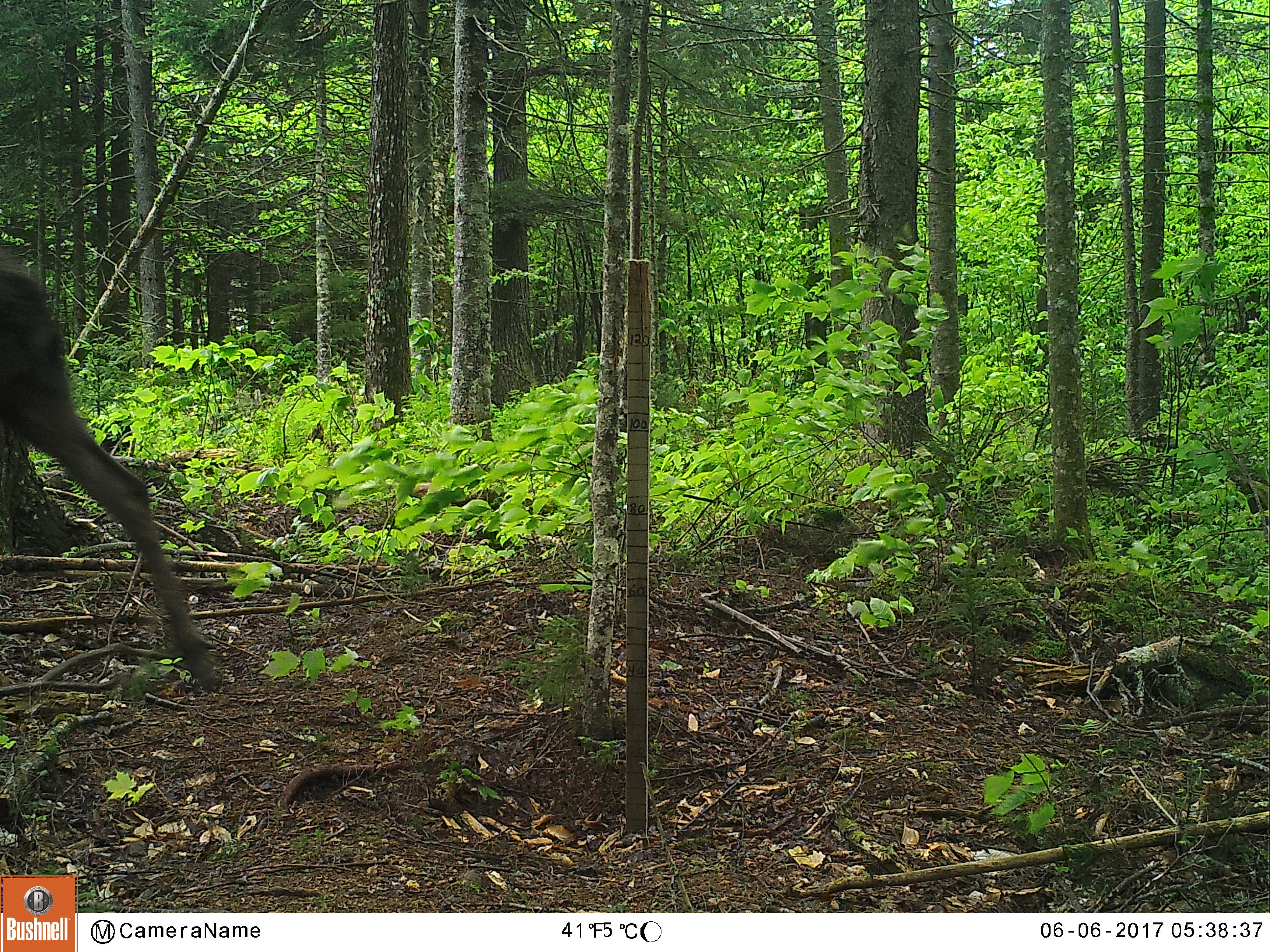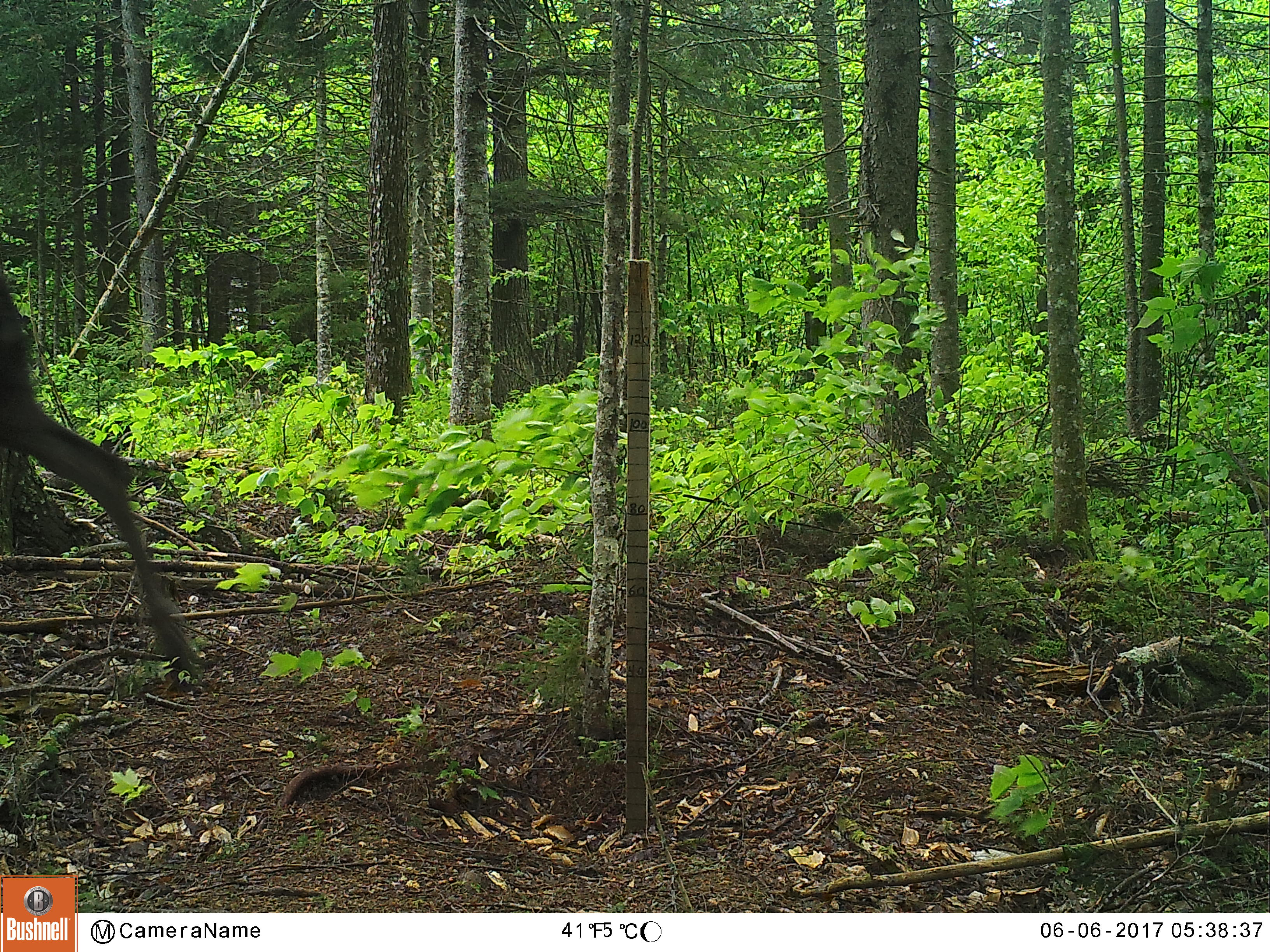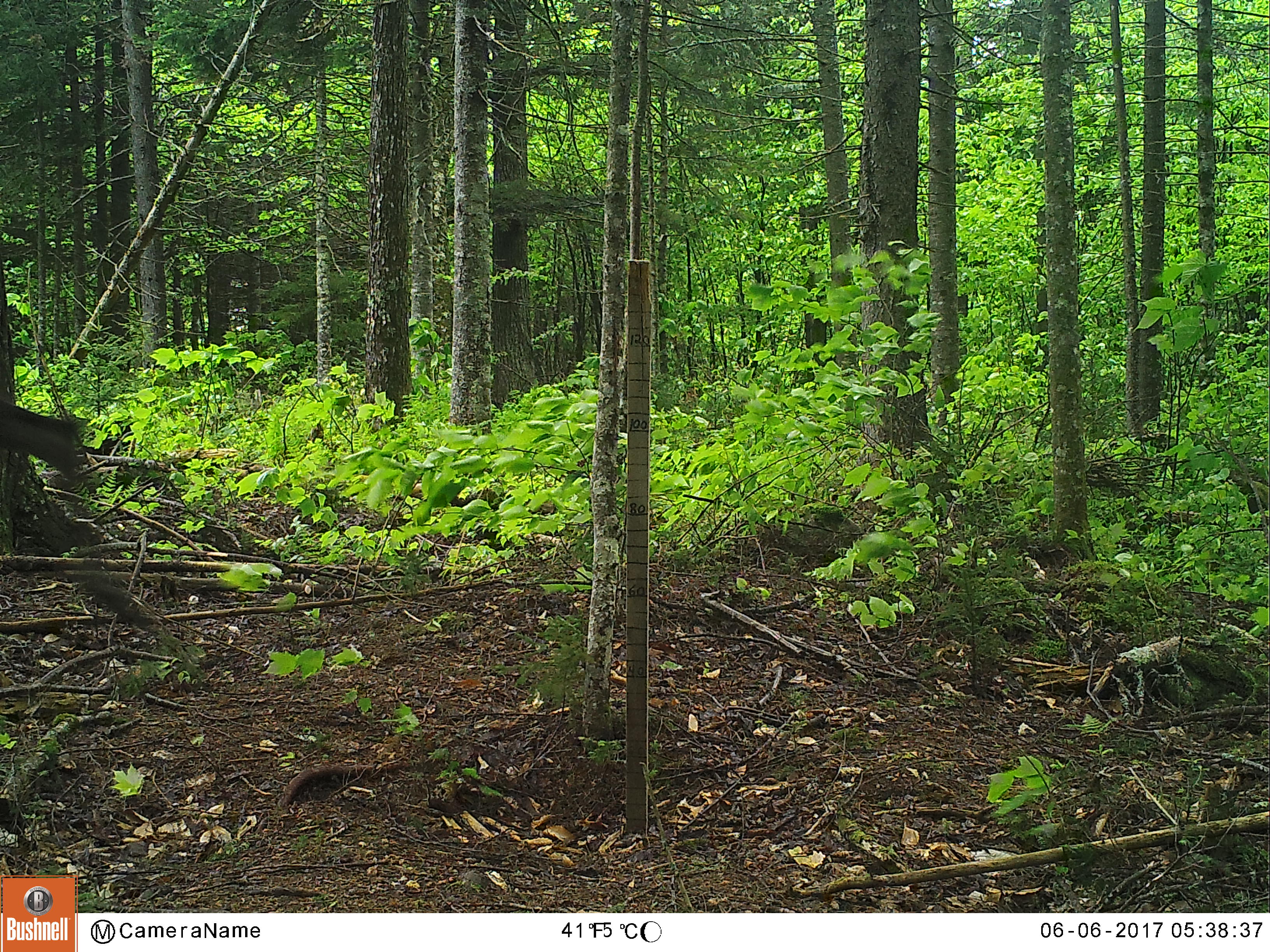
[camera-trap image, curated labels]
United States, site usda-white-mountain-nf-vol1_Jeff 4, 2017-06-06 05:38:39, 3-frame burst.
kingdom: Animalia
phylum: Chordata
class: Mammalia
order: Artiodactyla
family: Cervidae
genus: Alces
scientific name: Alces alces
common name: moose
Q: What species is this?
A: Moose (Alces alces).